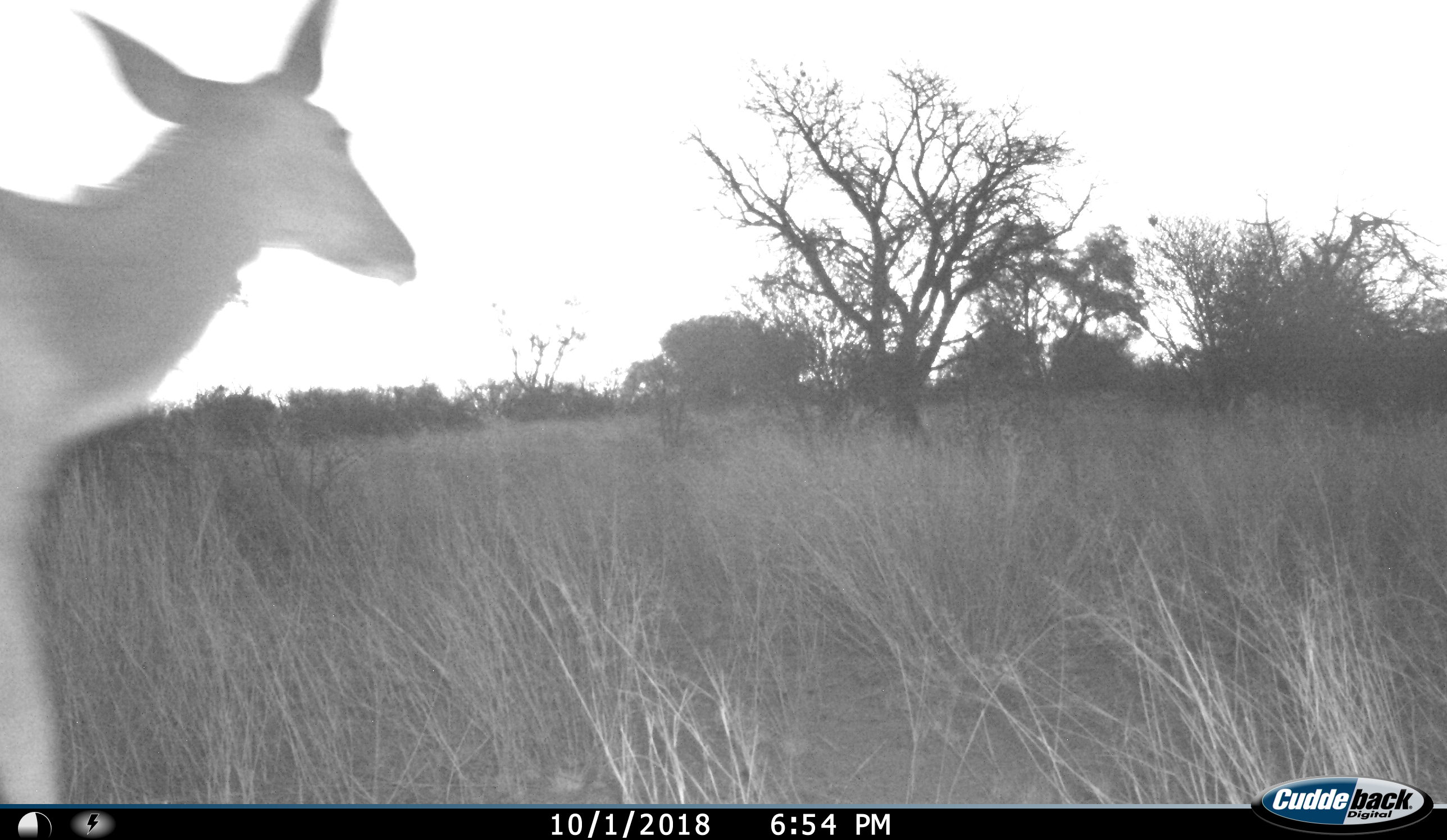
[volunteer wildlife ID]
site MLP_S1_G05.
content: unidentified animal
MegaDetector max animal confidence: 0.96